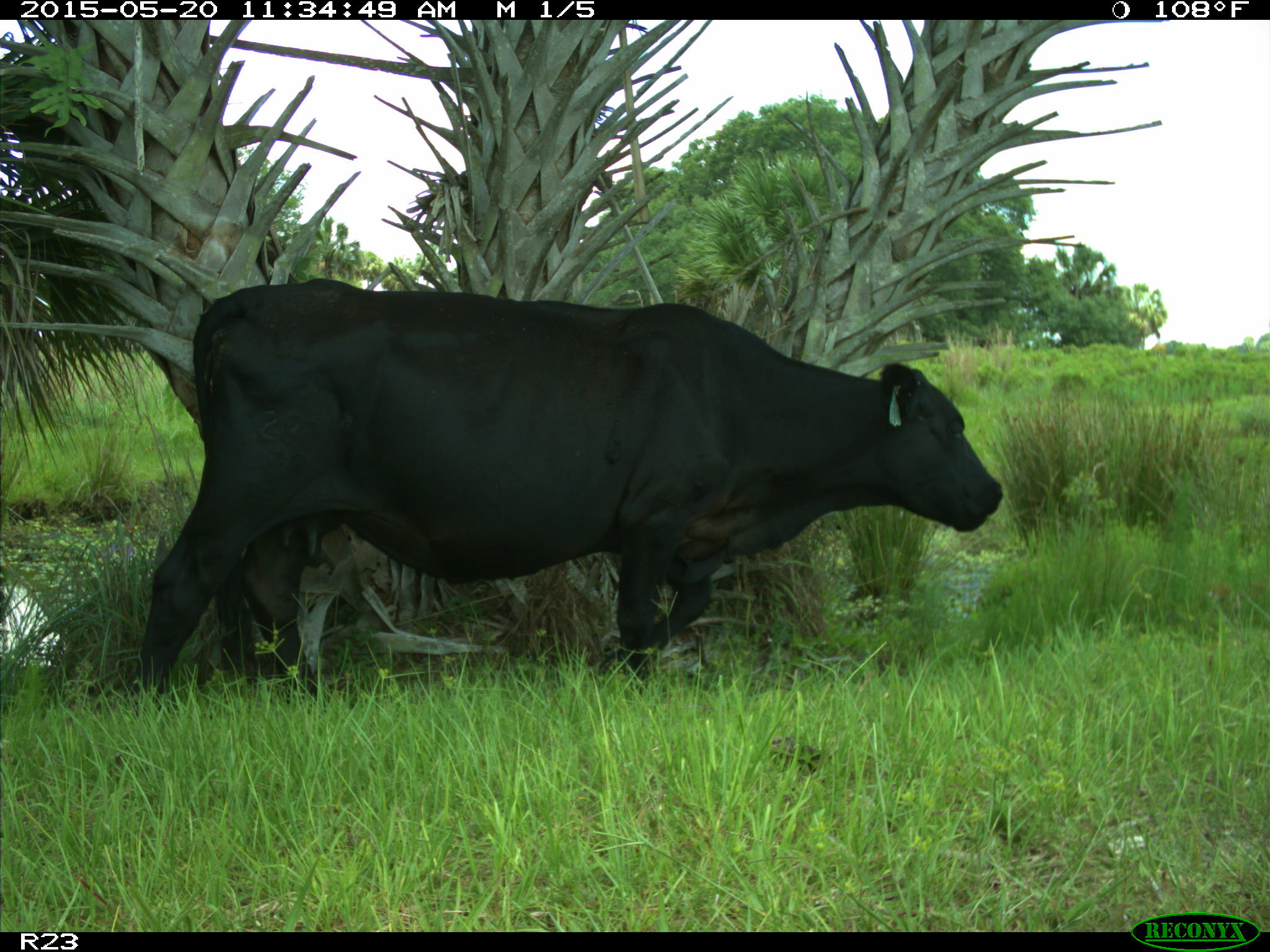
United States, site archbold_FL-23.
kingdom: Animalia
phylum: Chordata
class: Mammalia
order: Artiodactyla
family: Suidae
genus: Sus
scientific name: Sus scrofa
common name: wild boar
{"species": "Sus scrofa (wild boar)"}